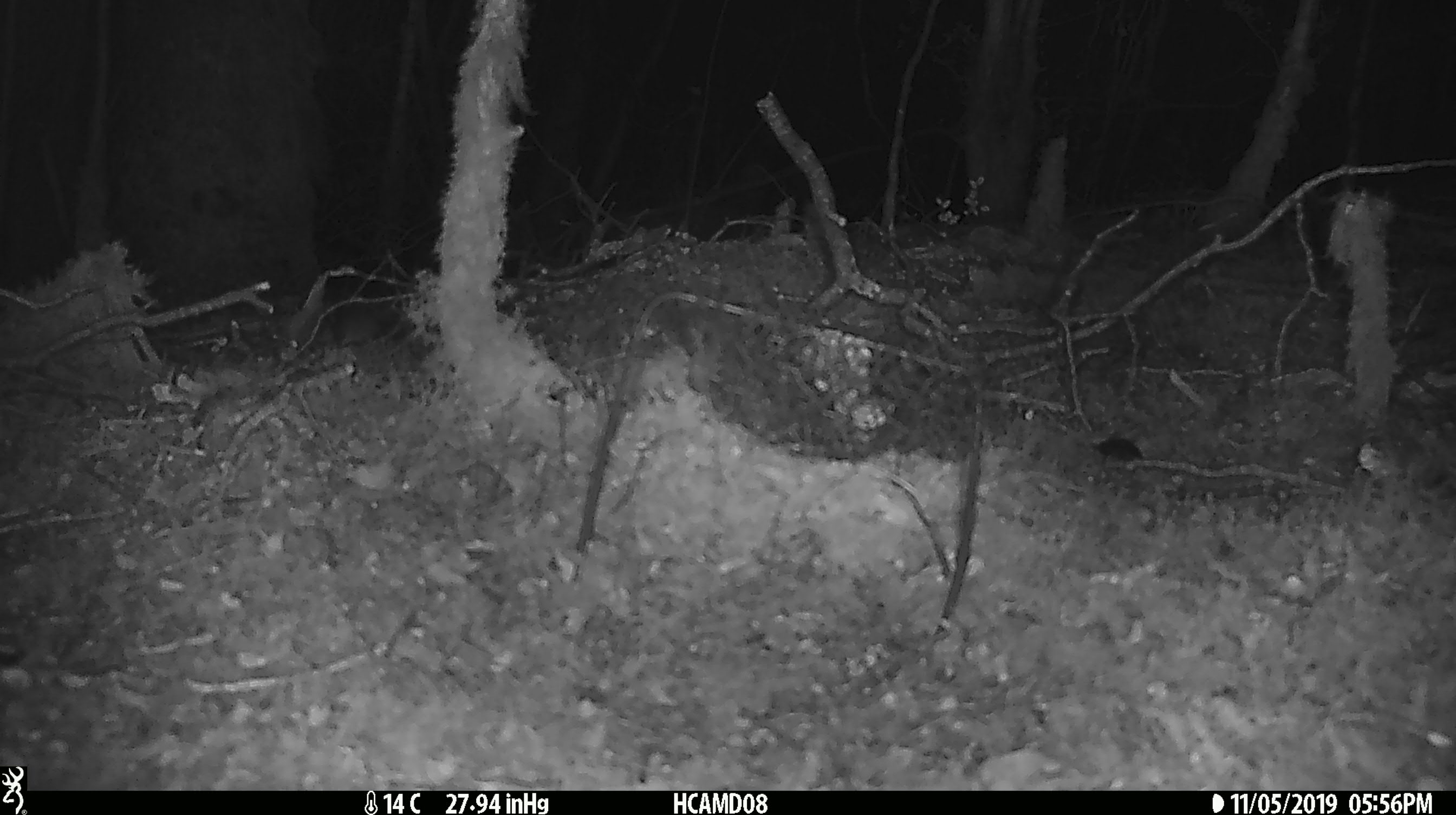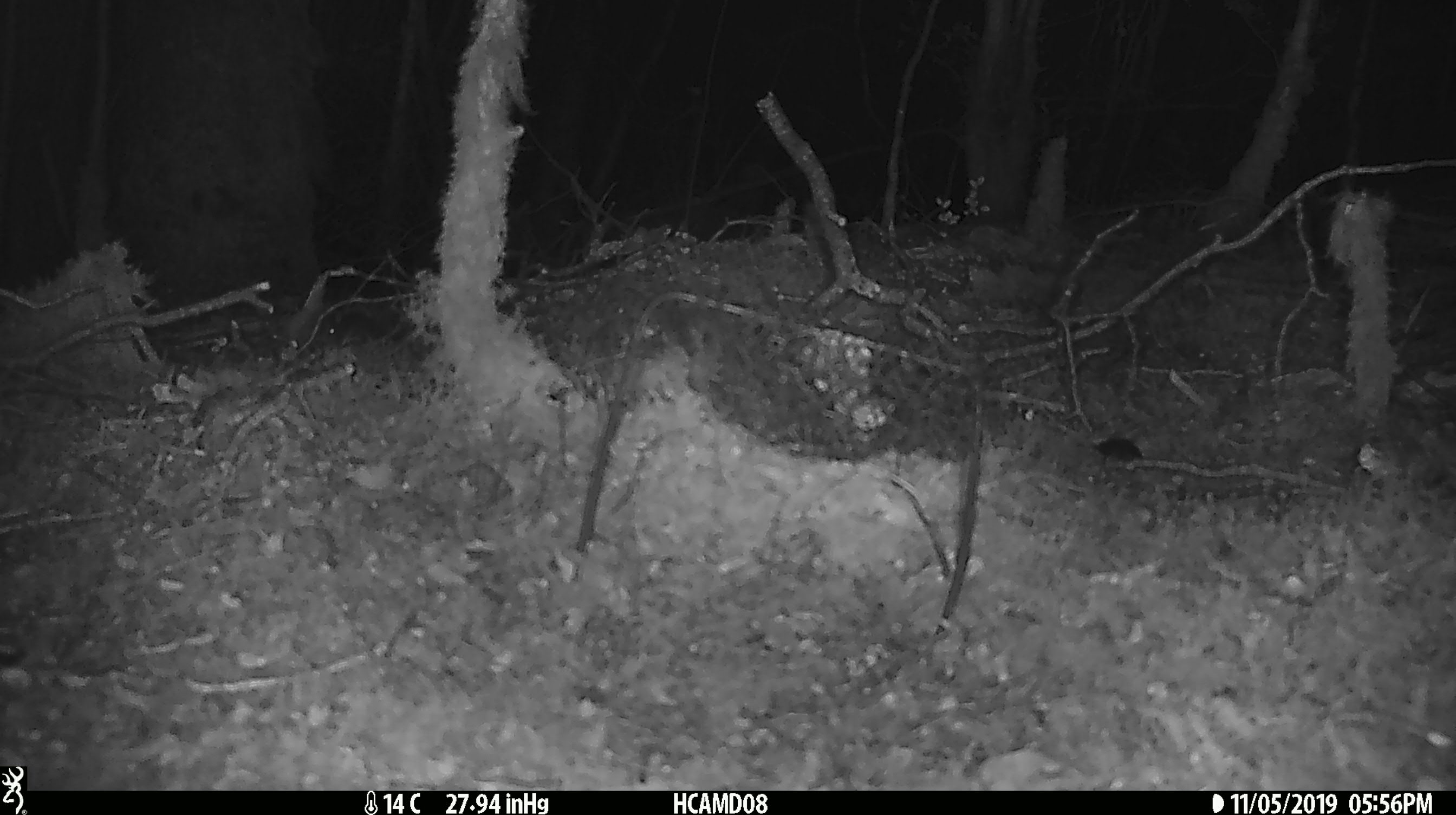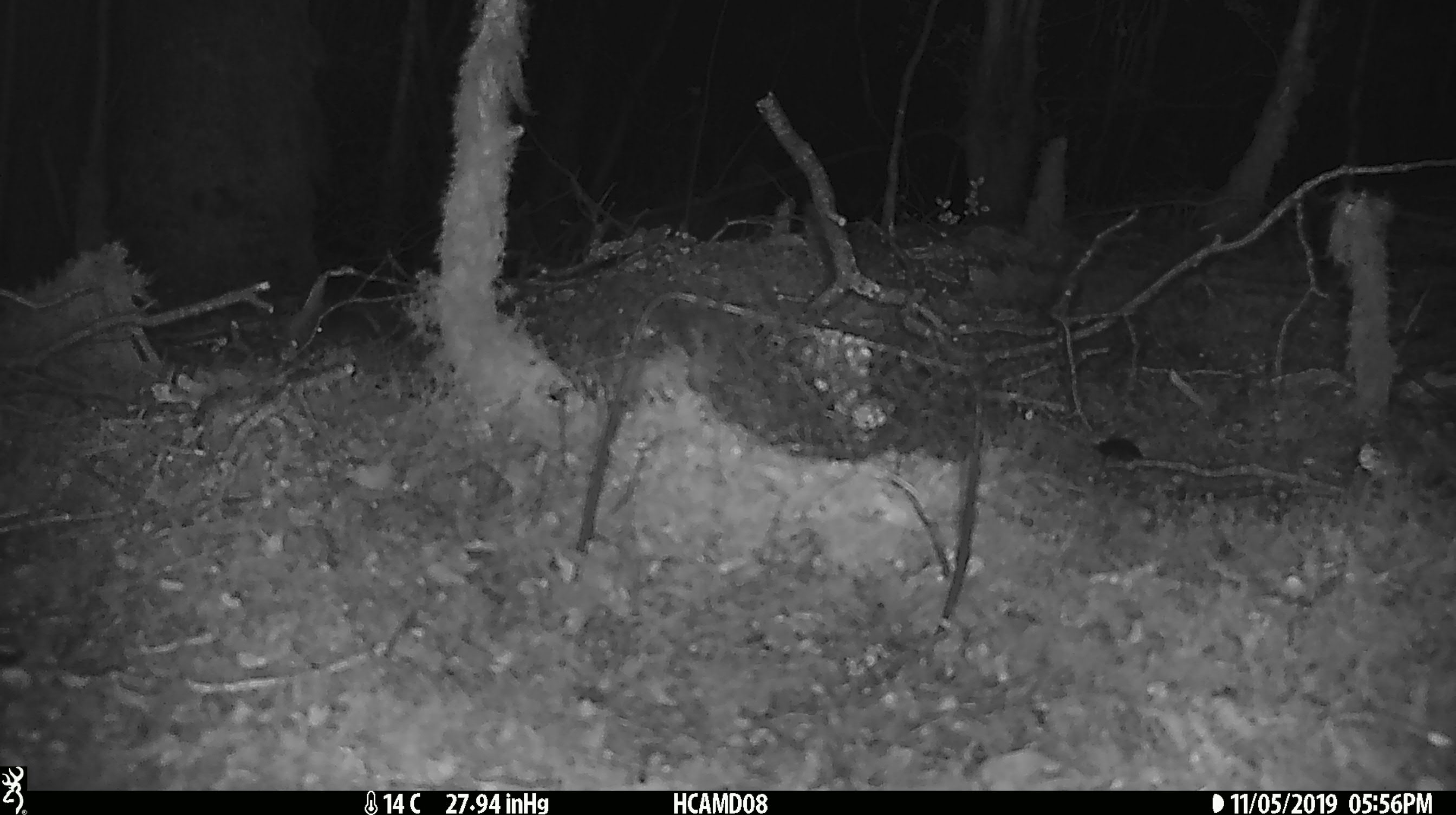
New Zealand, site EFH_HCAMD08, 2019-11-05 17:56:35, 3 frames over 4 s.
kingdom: Animalia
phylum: Chordata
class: Mammalia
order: Rodentia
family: Muridae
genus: Mus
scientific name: Mus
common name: mouse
Mouse (Mus).